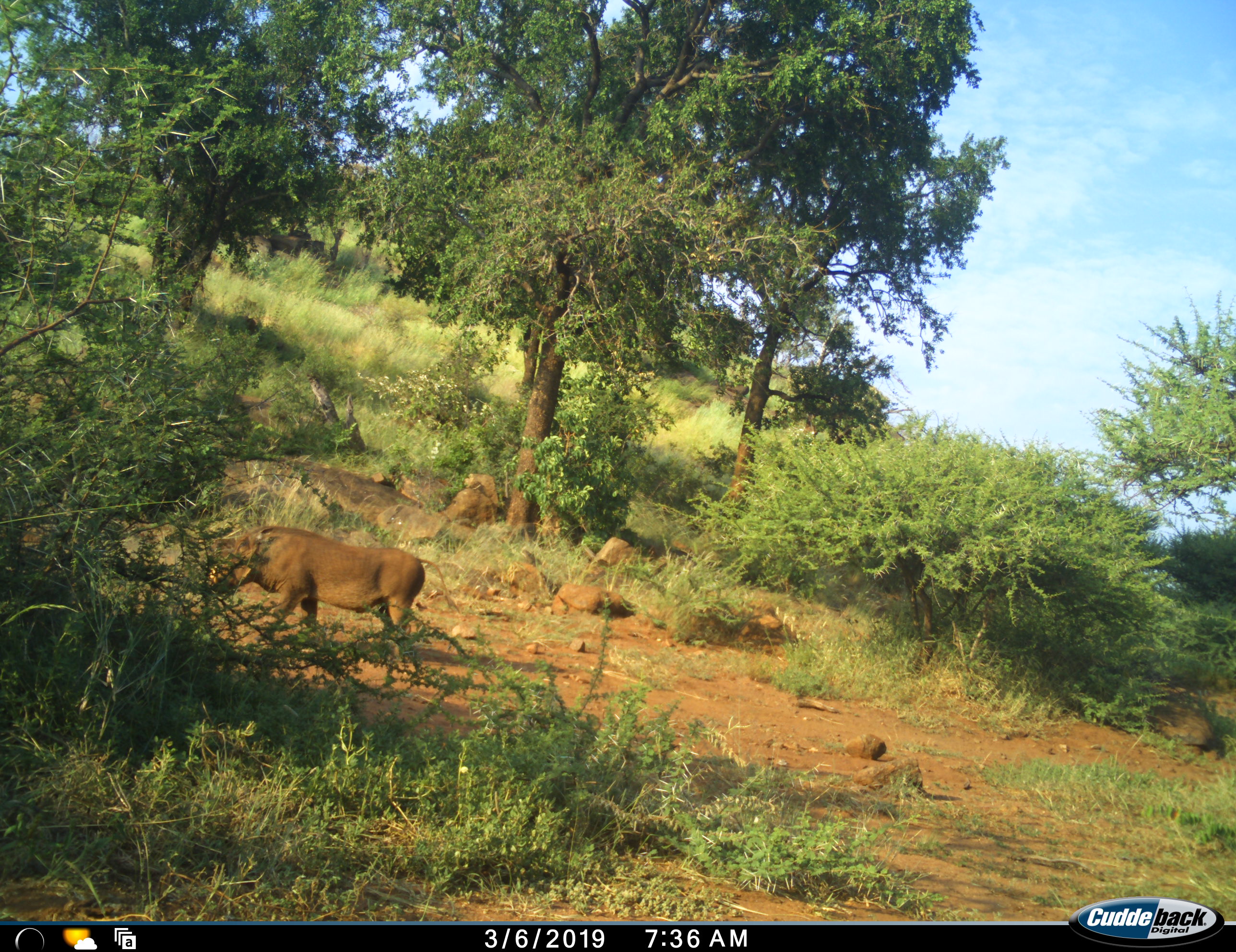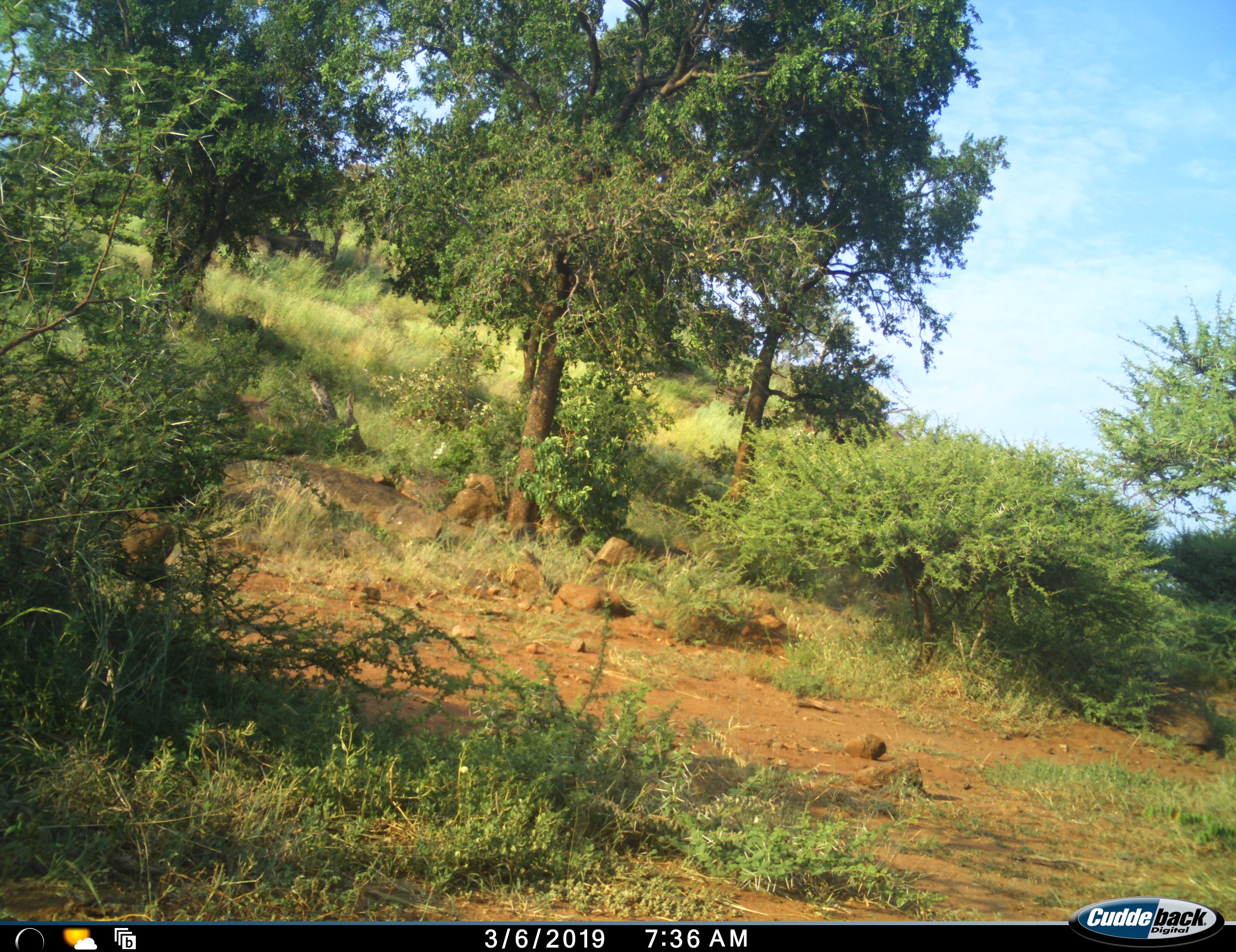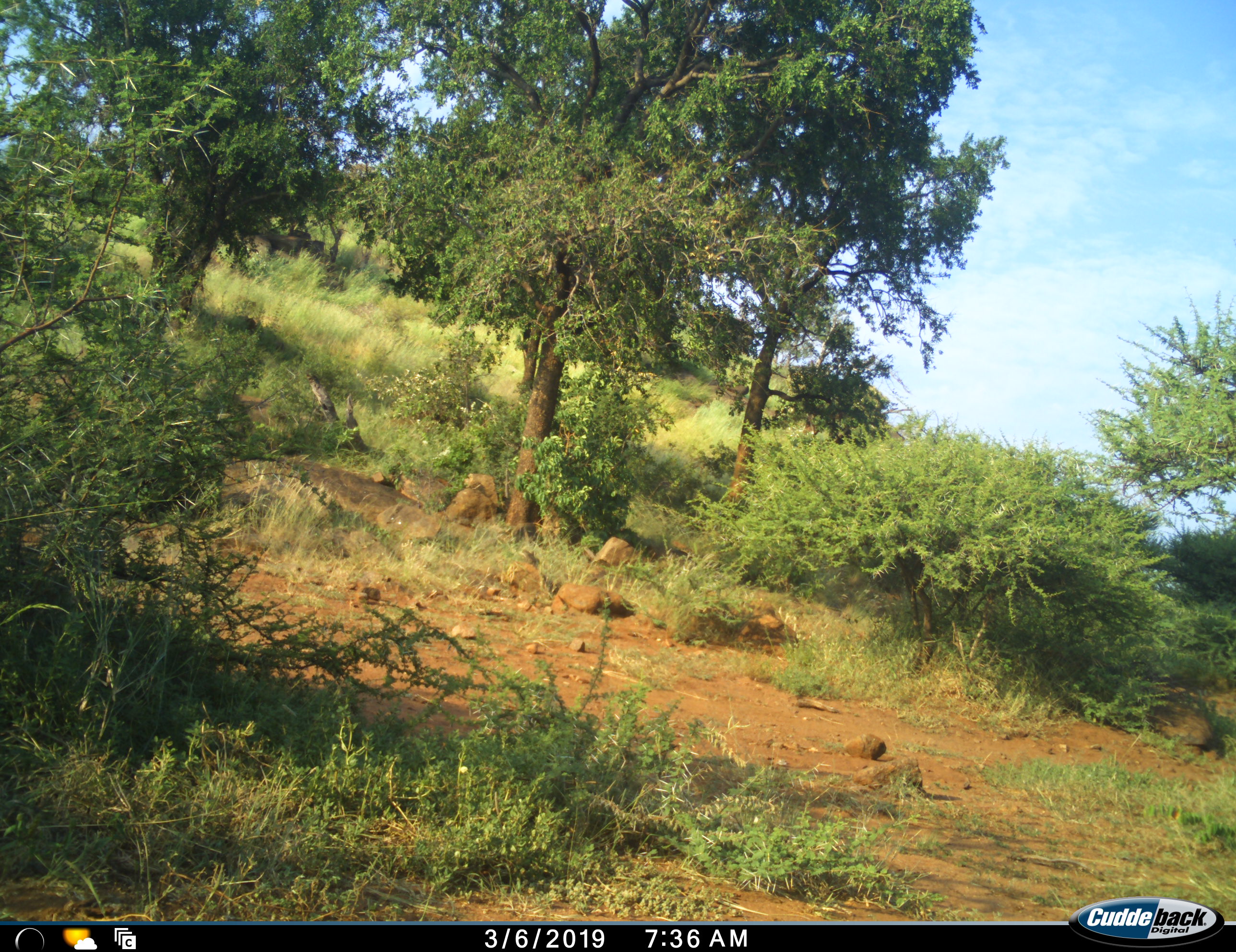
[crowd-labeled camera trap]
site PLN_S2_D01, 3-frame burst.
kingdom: Animalia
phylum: Chordata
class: Mammalia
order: Artiodactyla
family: Suidae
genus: Phacochoerus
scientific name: Phacochoerus africanus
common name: warthog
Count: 1.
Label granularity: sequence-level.